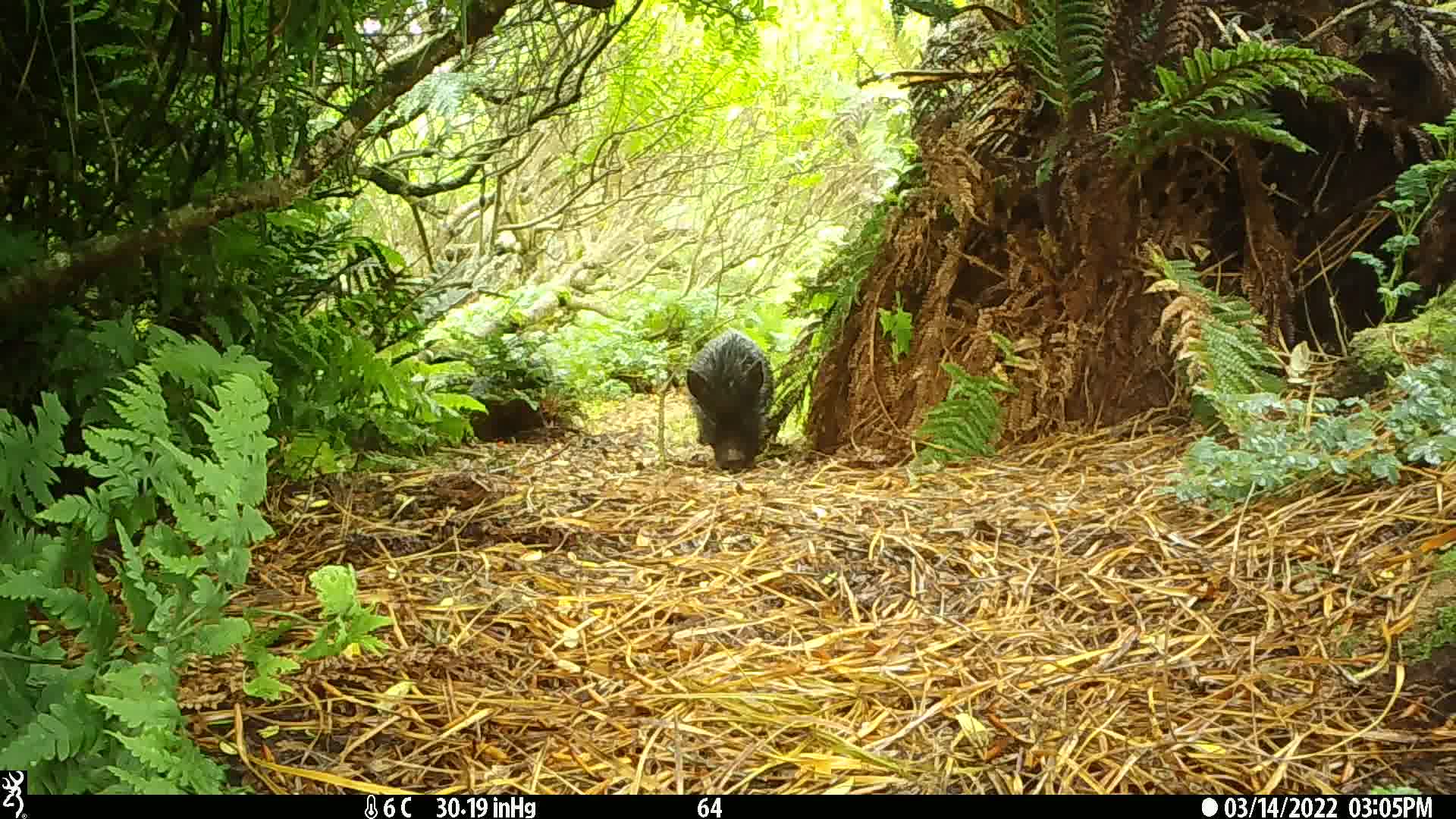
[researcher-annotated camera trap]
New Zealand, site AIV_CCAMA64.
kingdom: Animalia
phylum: Chordata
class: Mammalia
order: Artiodactyla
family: Suidae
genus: Sus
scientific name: Sus scrofa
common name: pig